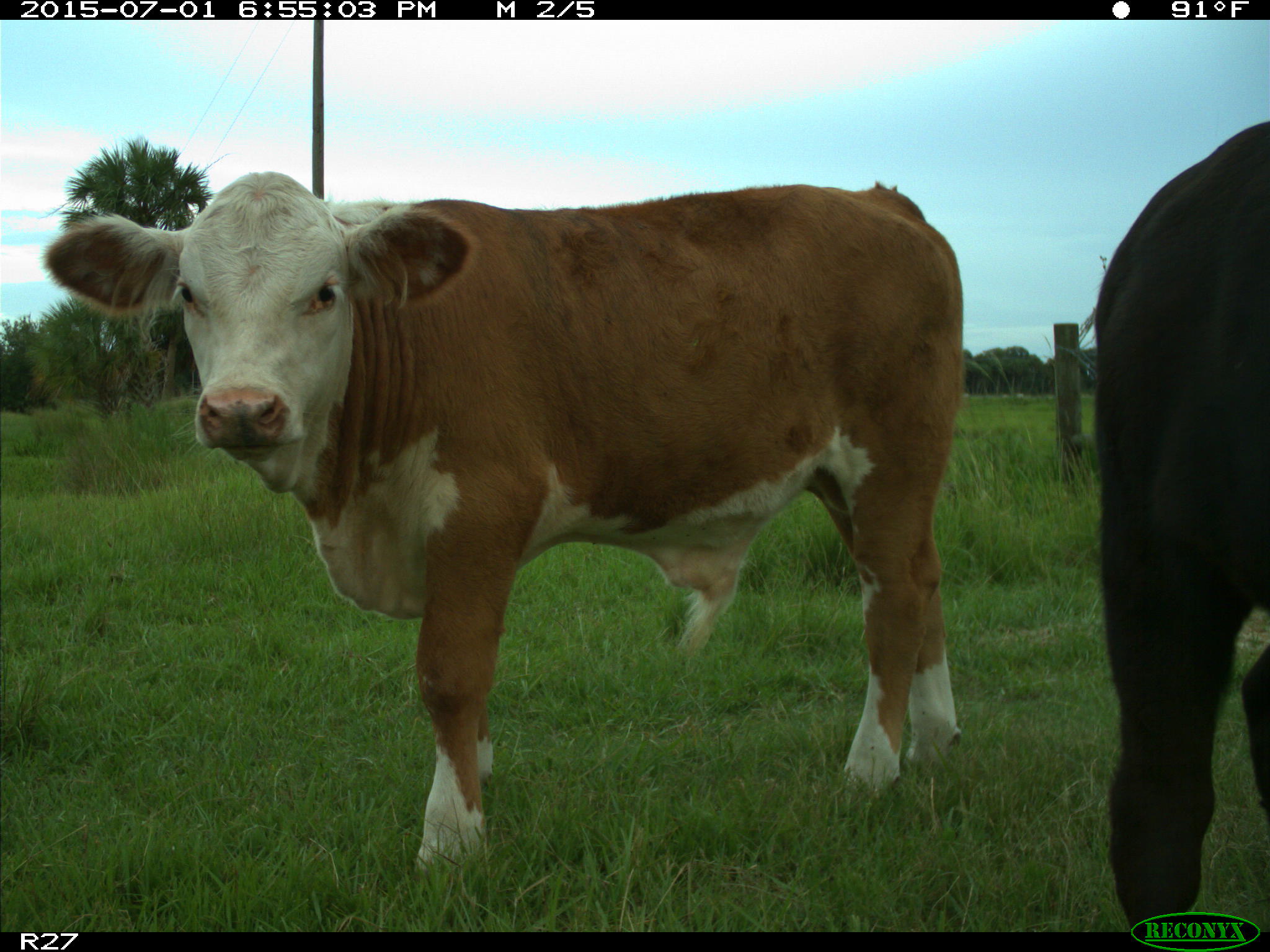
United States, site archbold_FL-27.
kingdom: Animalia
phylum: Chordata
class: Mammalia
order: Artiodactyla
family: Bovidae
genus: Bos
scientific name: Bos taurus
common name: domestic cow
Bos taurus (domestic cow).